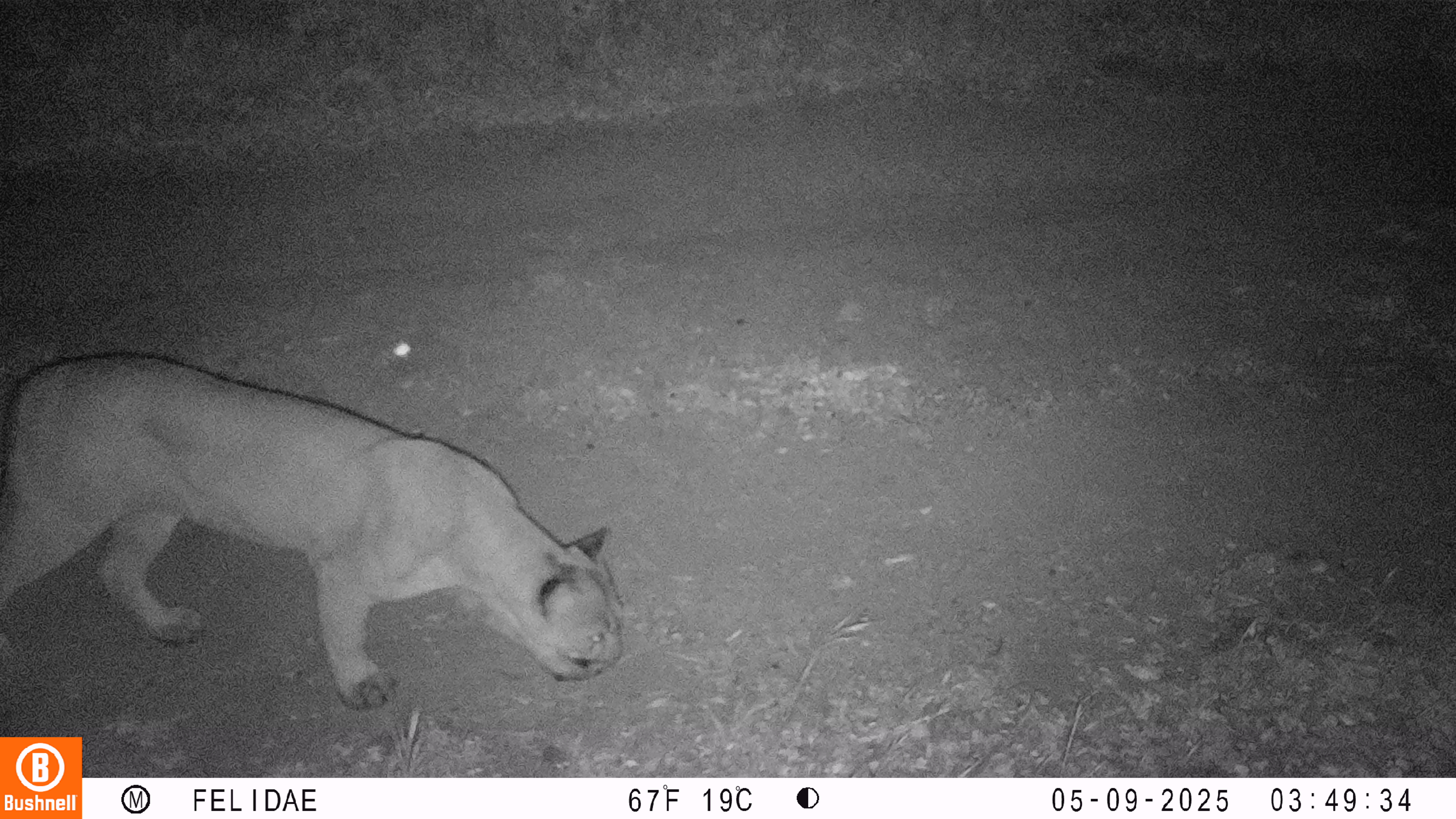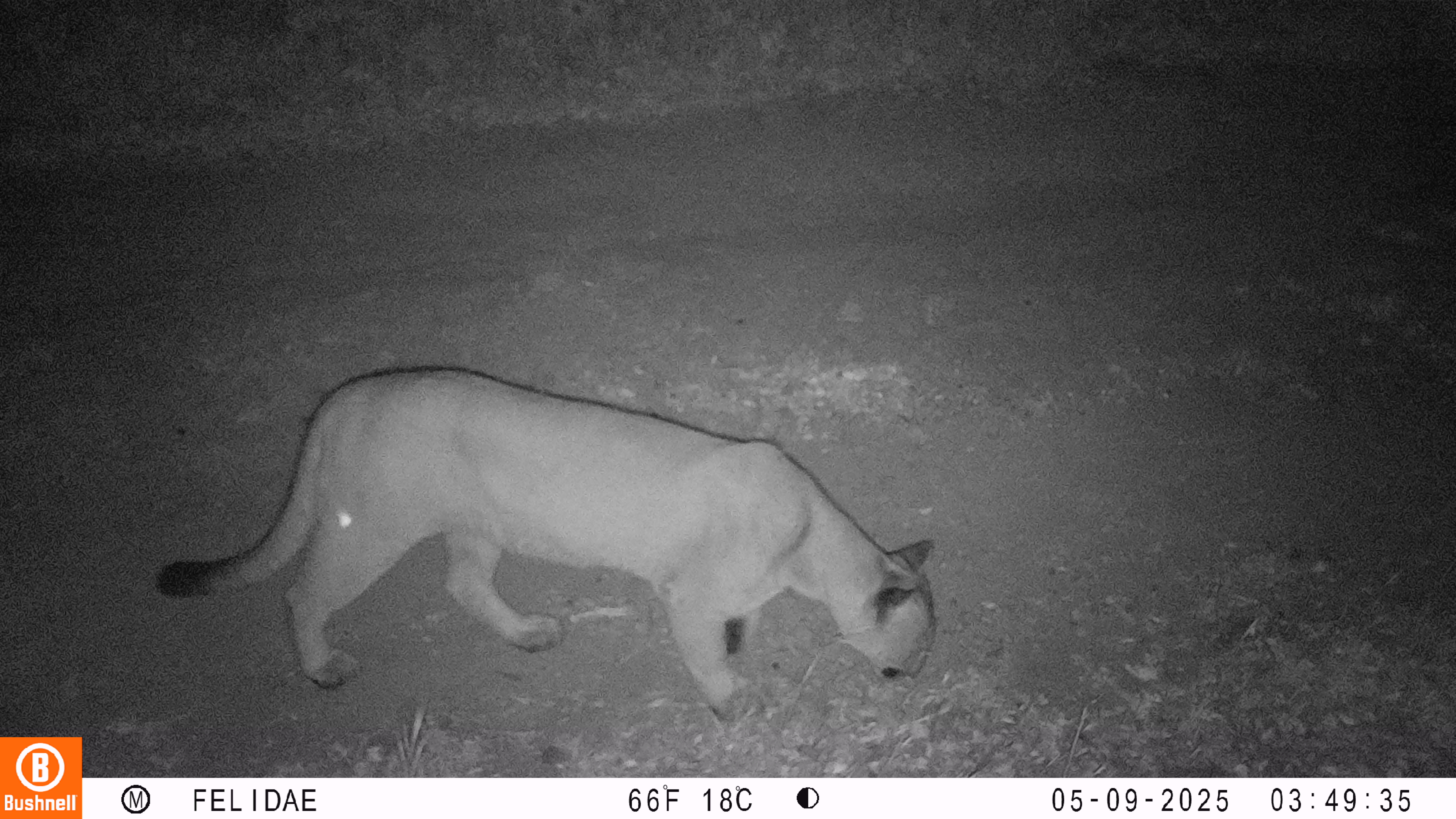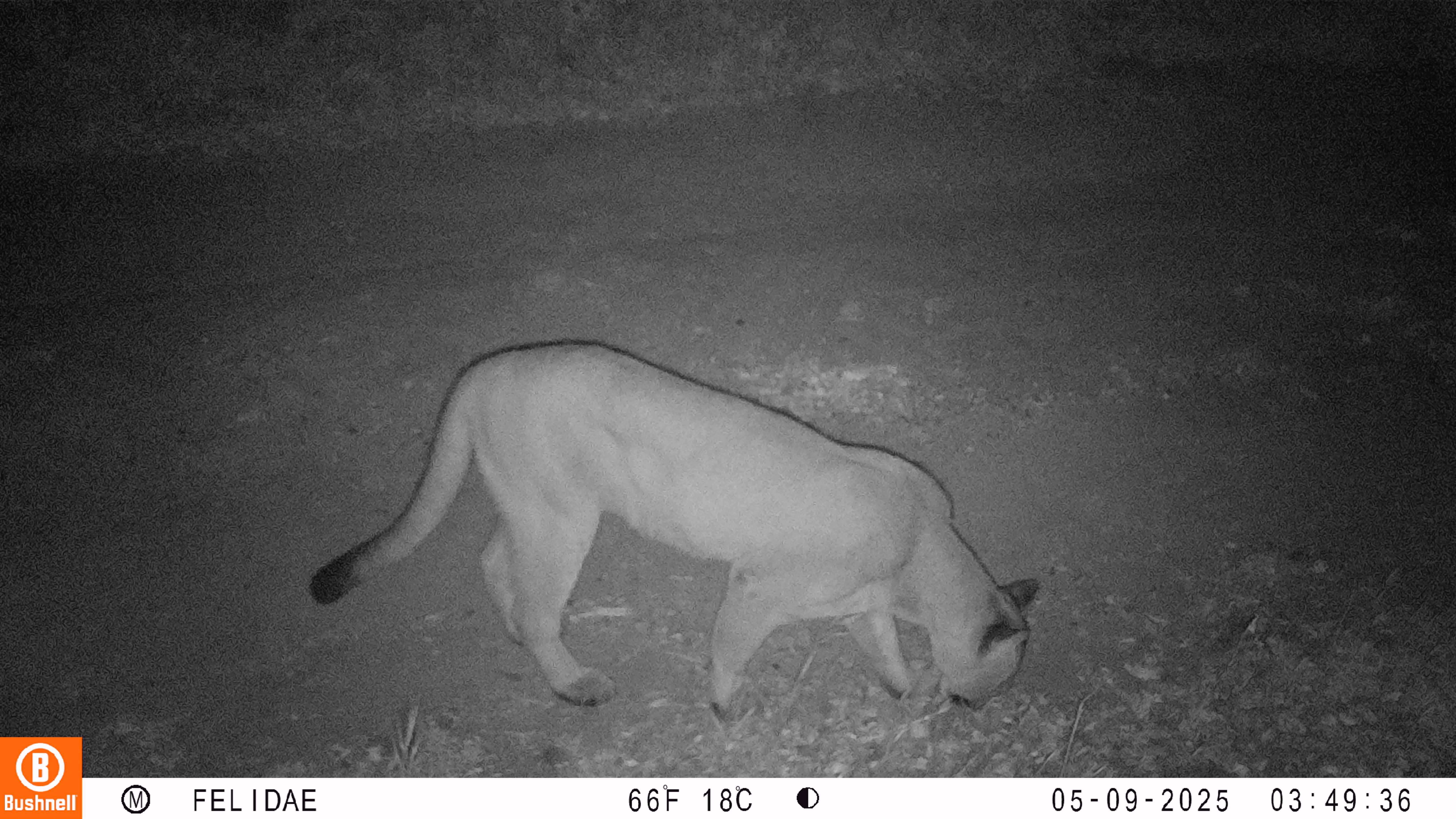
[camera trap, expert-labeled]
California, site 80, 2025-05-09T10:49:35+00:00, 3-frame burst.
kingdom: Animalia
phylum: Chordata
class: Mammalia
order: Carnivora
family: Felidae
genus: Puma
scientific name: Puma concolor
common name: puma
Puma (Puma concolor).